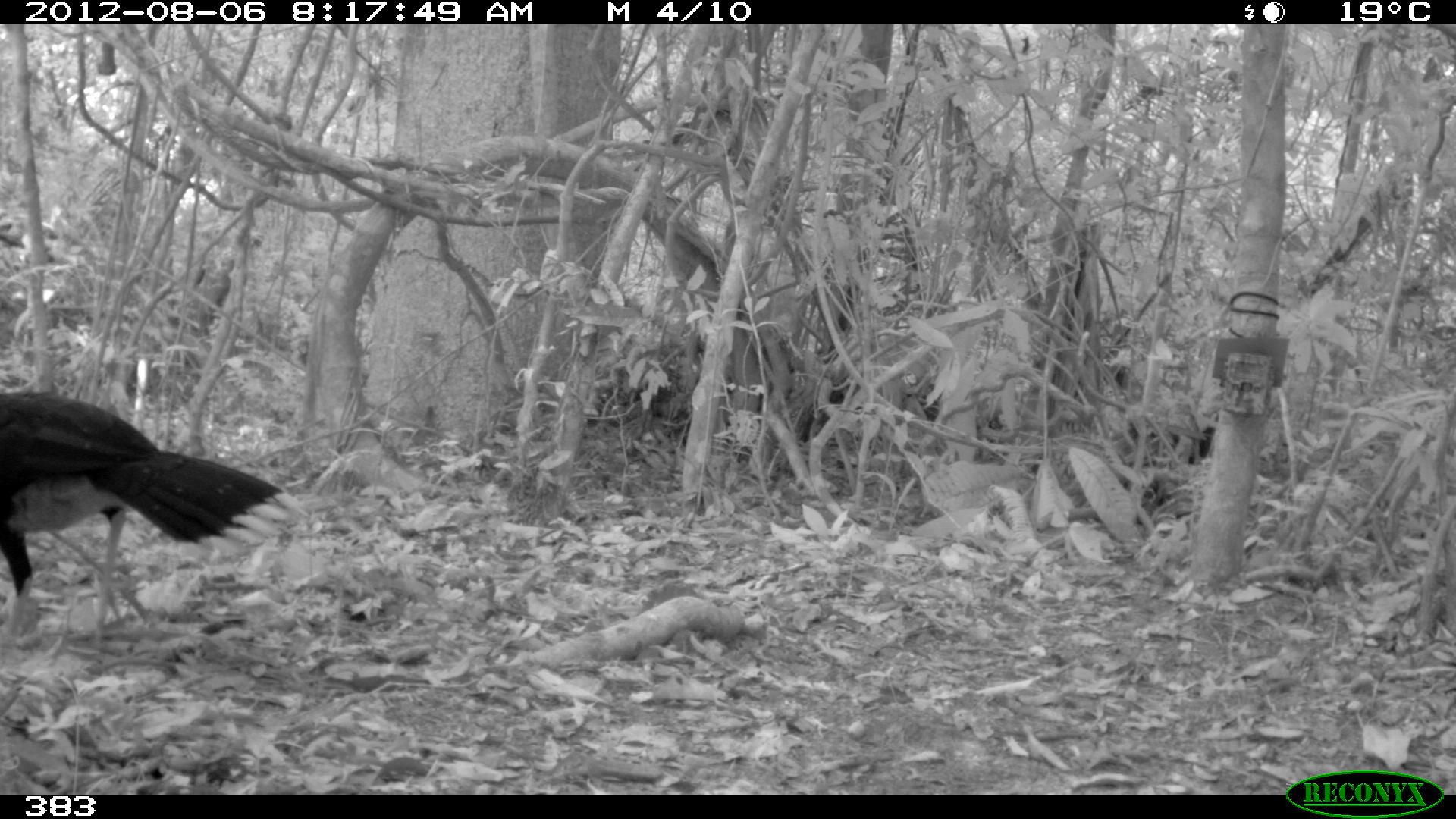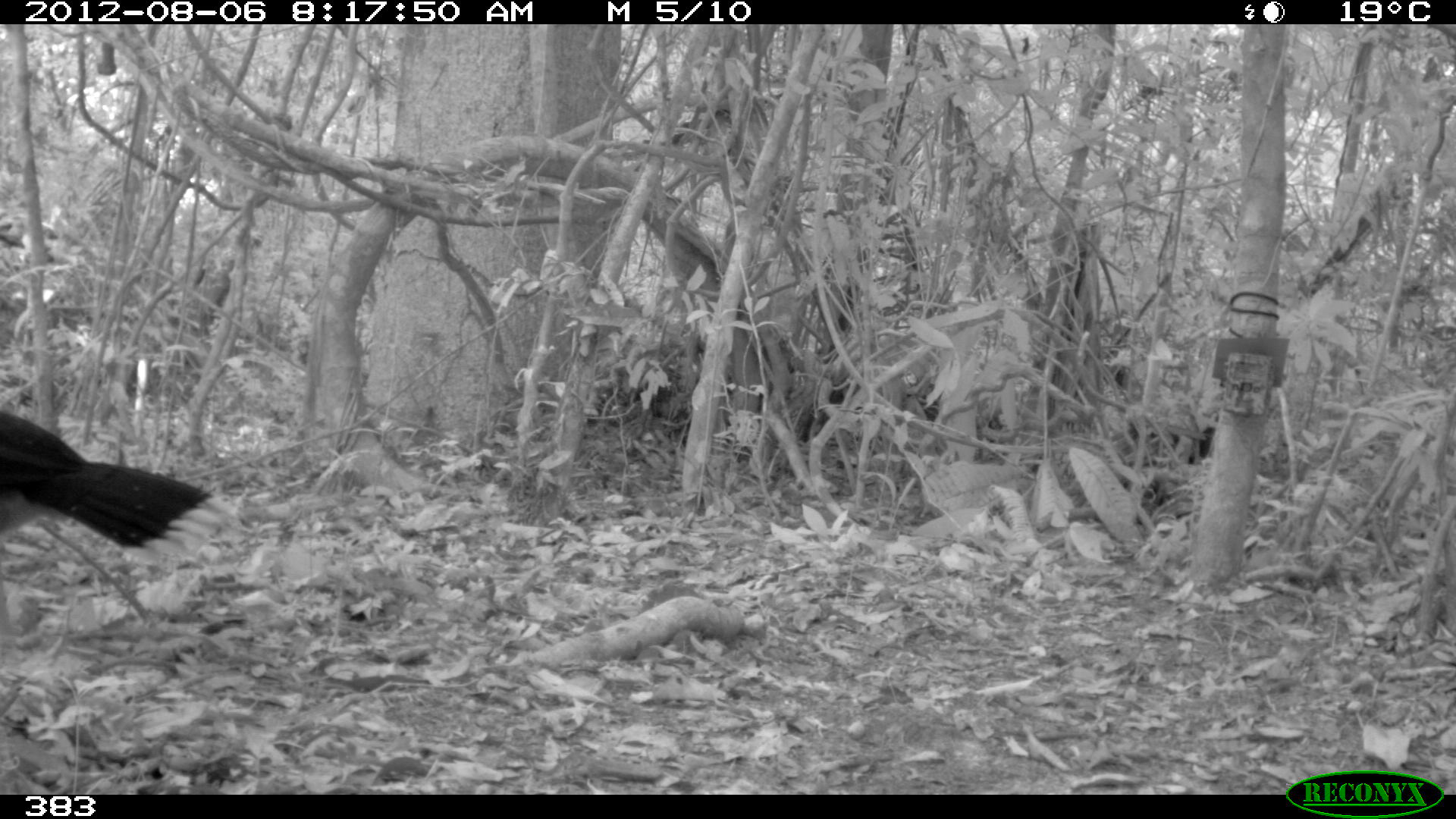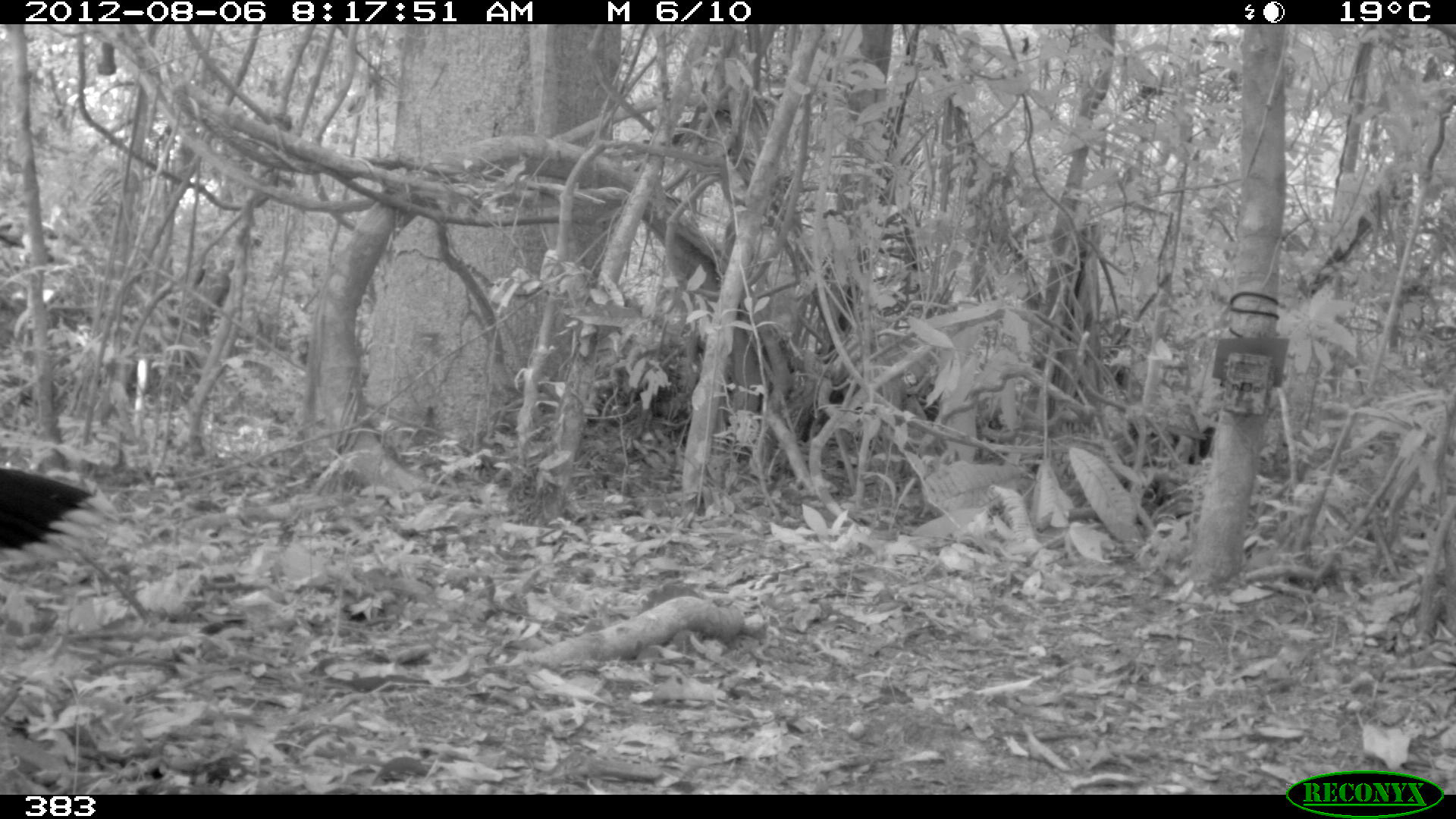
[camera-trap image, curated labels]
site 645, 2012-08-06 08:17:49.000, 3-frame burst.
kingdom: Animalia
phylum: Chordata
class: Aves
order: Galliformes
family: Cracidae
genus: Mitu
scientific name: Mitu tuberosum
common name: razor-billed curassow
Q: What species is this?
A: Mitu tuberosum (razor-billed curassow).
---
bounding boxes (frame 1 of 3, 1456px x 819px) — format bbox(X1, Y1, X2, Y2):
mitu tuberosum: bbox(0, 389, 307, 645)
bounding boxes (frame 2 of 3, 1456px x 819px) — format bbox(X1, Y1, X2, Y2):
mitu tuberosum: bbox(0, 409, 236, 638)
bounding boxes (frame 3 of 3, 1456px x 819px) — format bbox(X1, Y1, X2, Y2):
mitu tuberosum: bbox(0, 468, 118, 569)